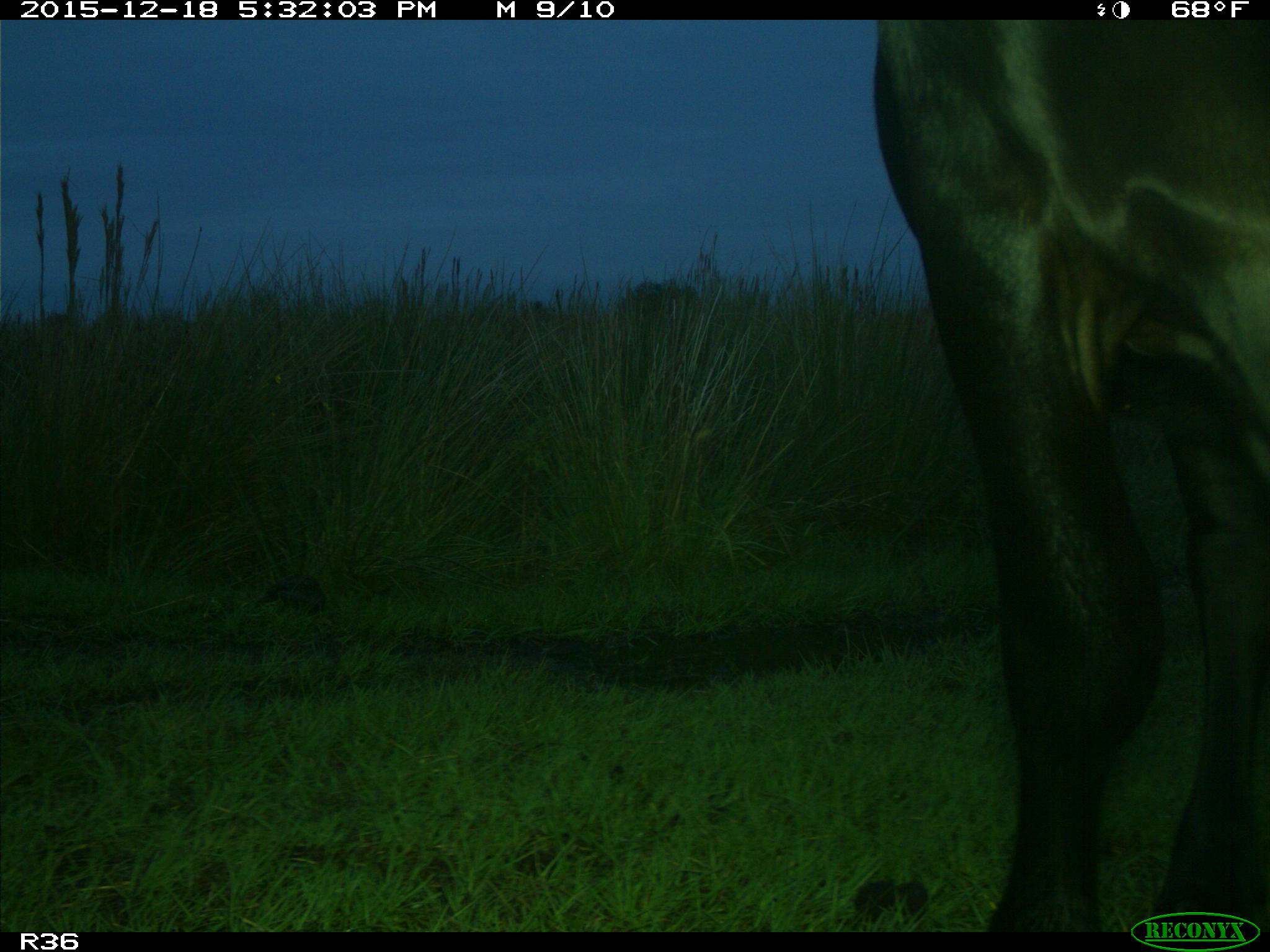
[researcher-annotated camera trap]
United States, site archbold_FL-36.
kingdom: Animalia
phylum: Chordata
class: Mammalia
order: Artiodactyla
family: Bovidae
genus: Bos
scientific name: Bos taurus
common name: domestic cow